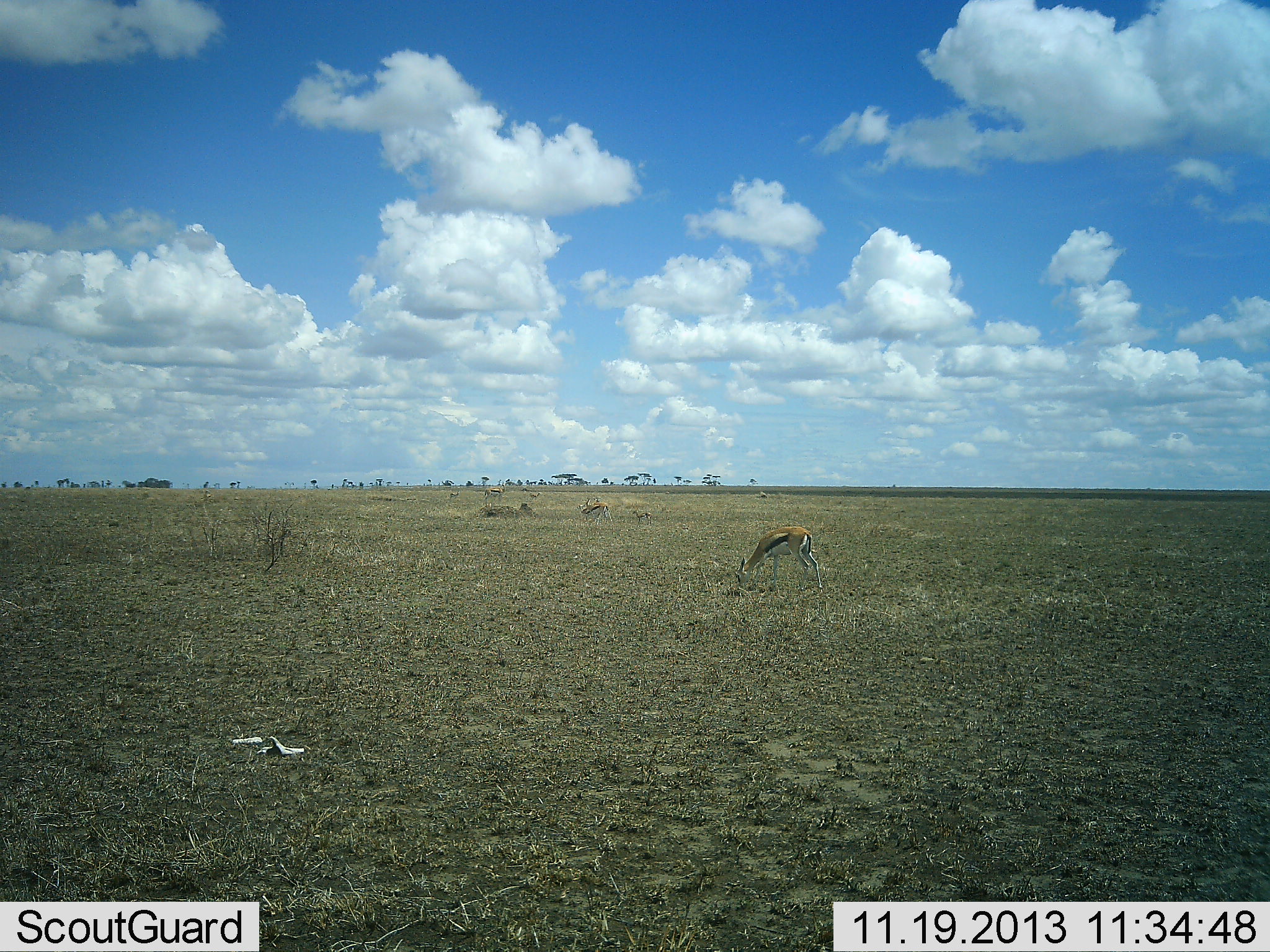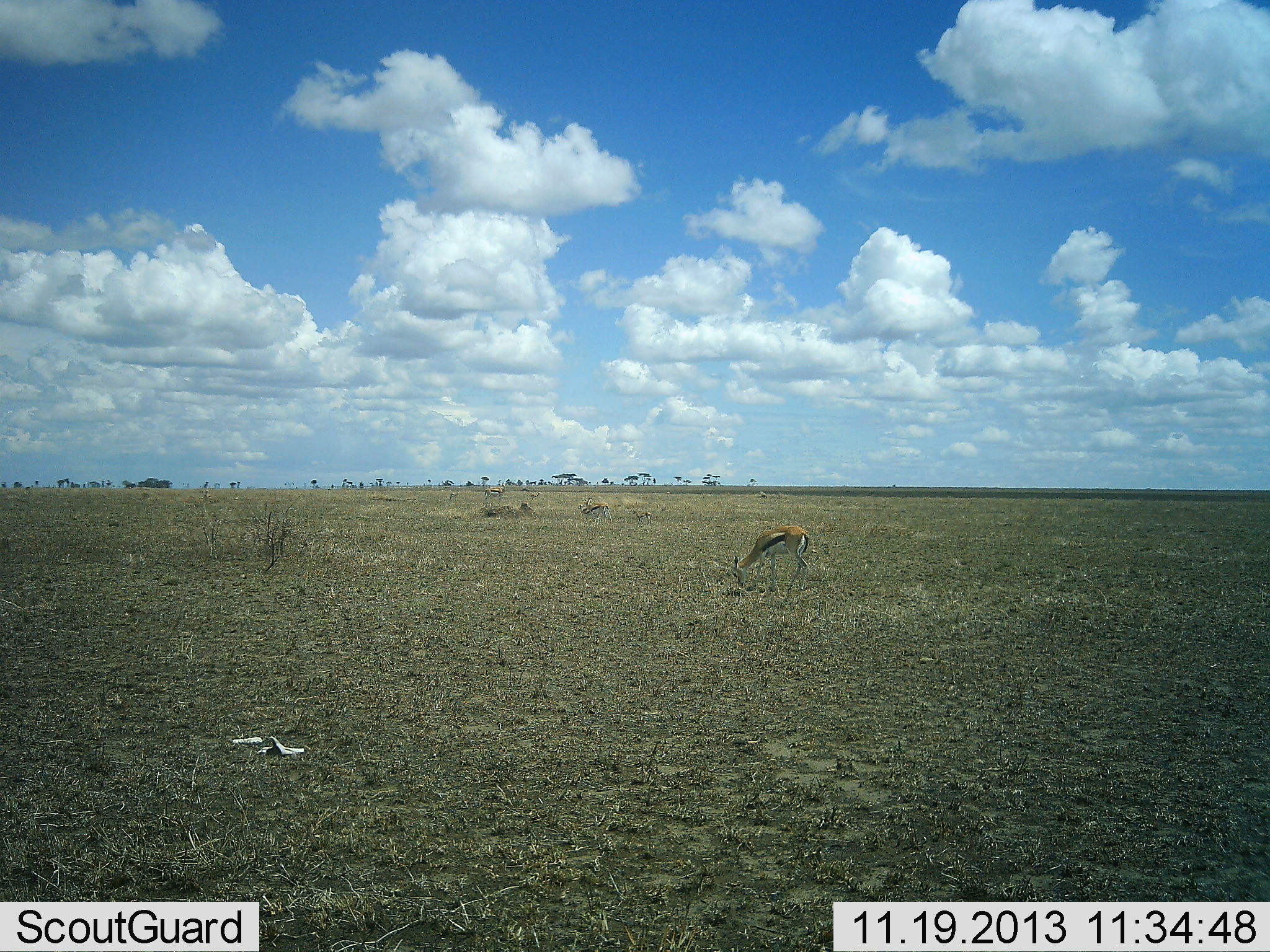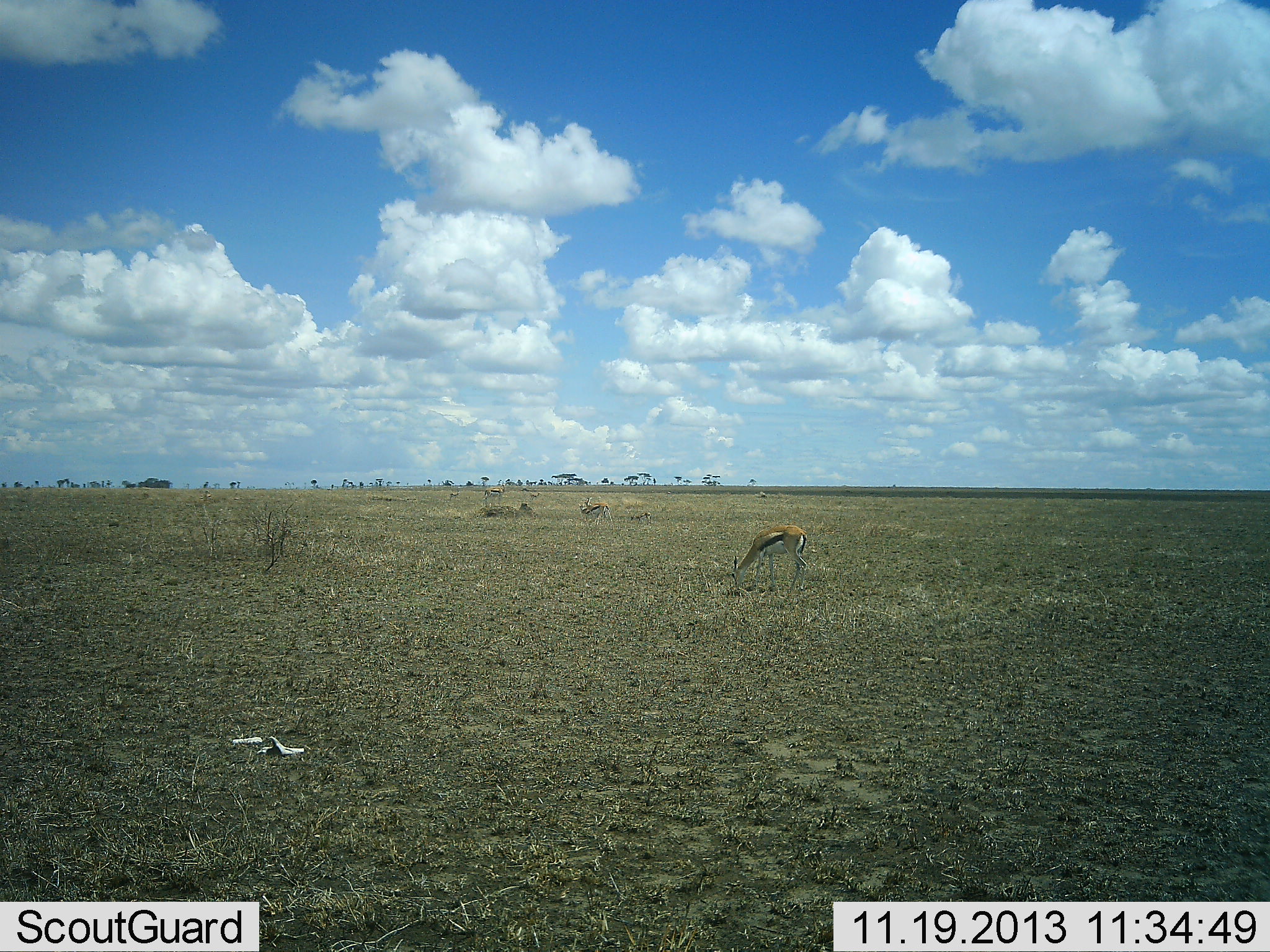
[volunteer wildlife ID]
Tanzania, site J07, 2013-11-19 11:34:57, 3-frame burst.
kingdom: Animalia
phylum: Chordata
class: Mammalia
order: Artiodactyla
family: Bovidae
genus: Eudorcas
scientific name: Eudorcas thomsonii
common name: thomson's gazelle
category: gazellethomsons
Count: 2.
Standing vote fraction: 45%.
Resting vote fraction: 0%.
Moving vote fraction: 0%.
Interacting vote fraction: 0%.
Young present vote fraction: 27%.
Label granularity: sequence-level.